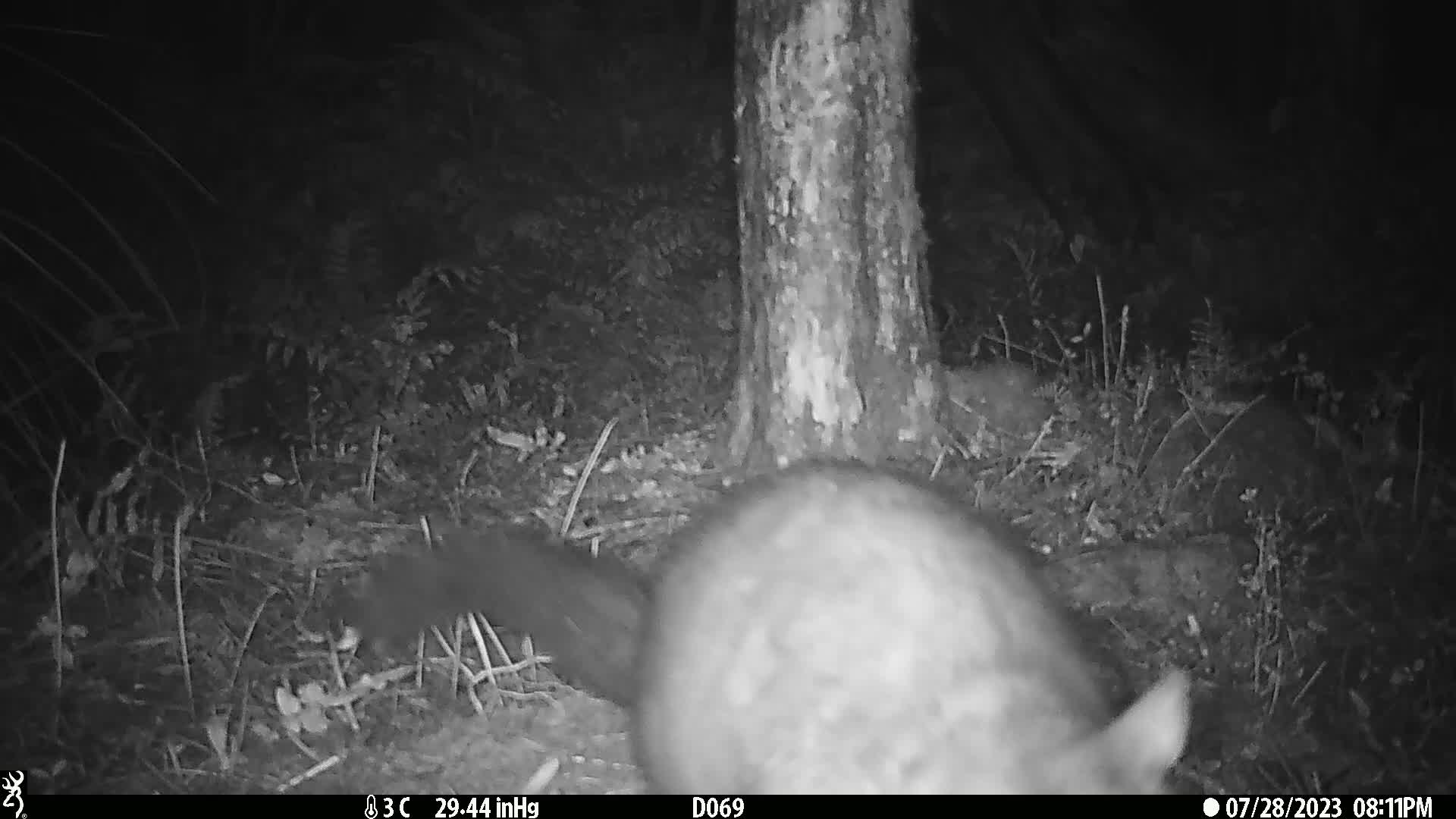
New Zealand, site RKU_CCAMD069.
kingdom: Animalia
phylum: Chordata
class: Mammalia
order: Diprotodontia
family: Phalangeridae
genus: Trichosurus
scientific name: Trichosurus vulpecula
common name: common brushtail possum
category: possum